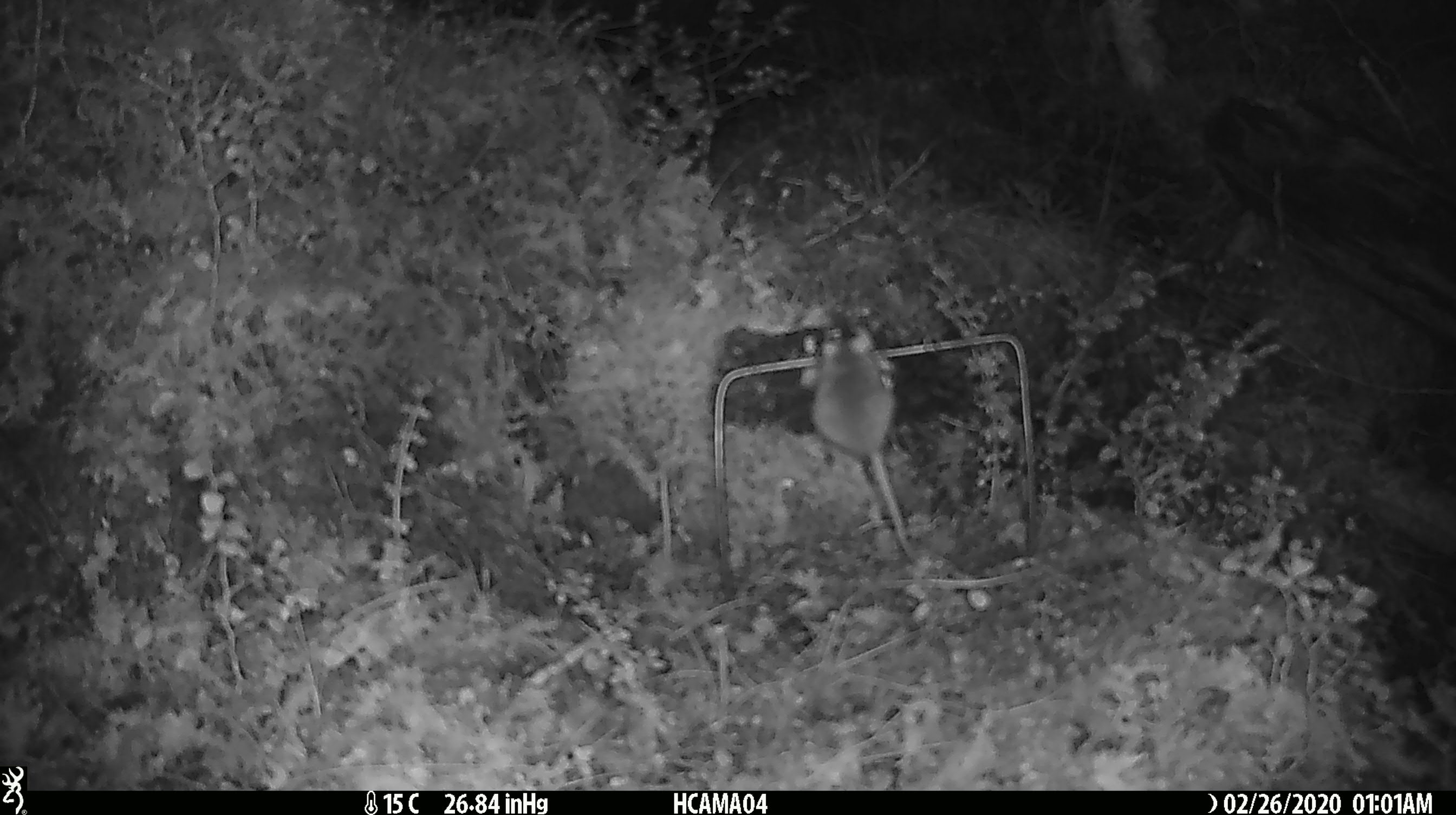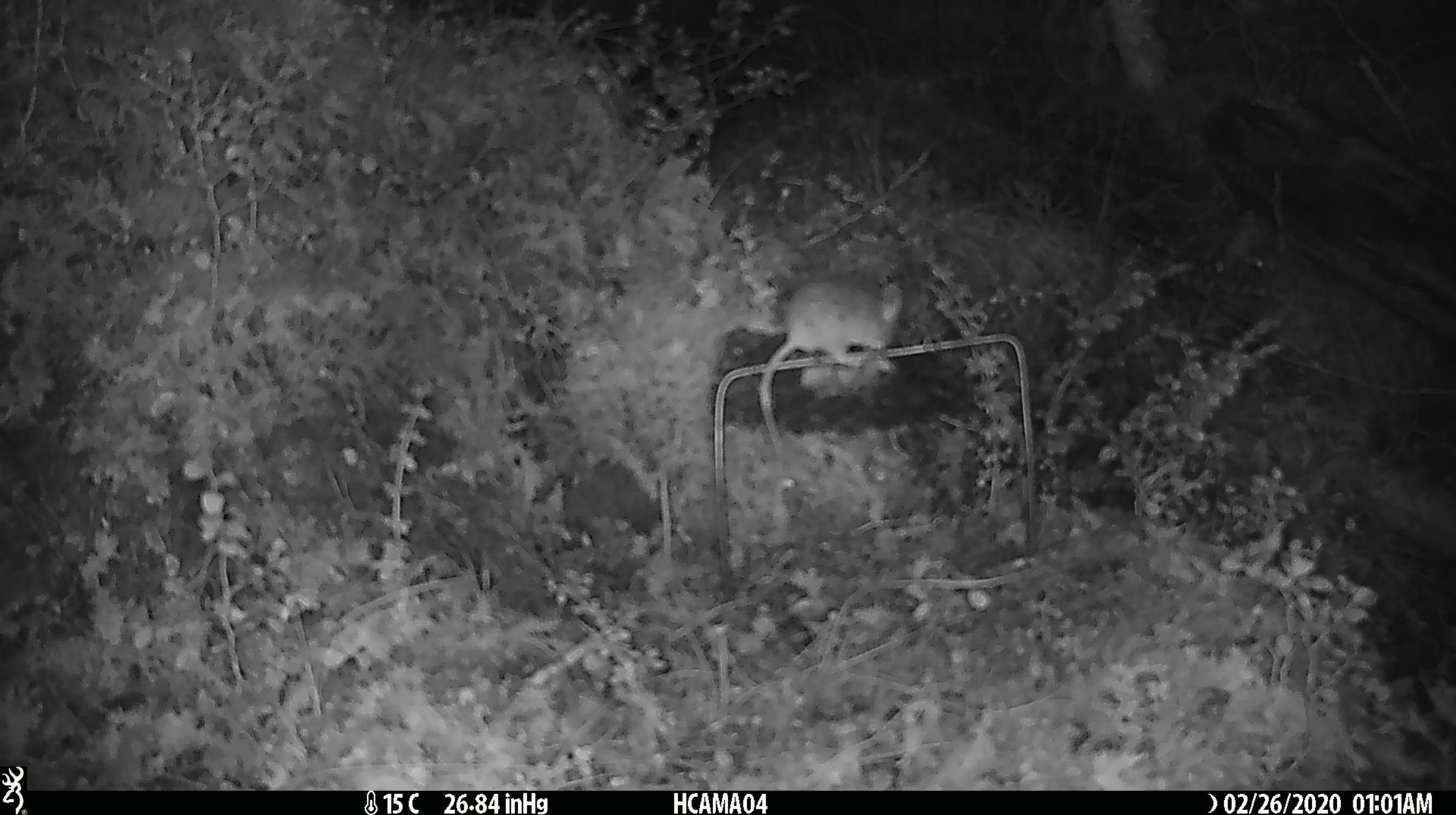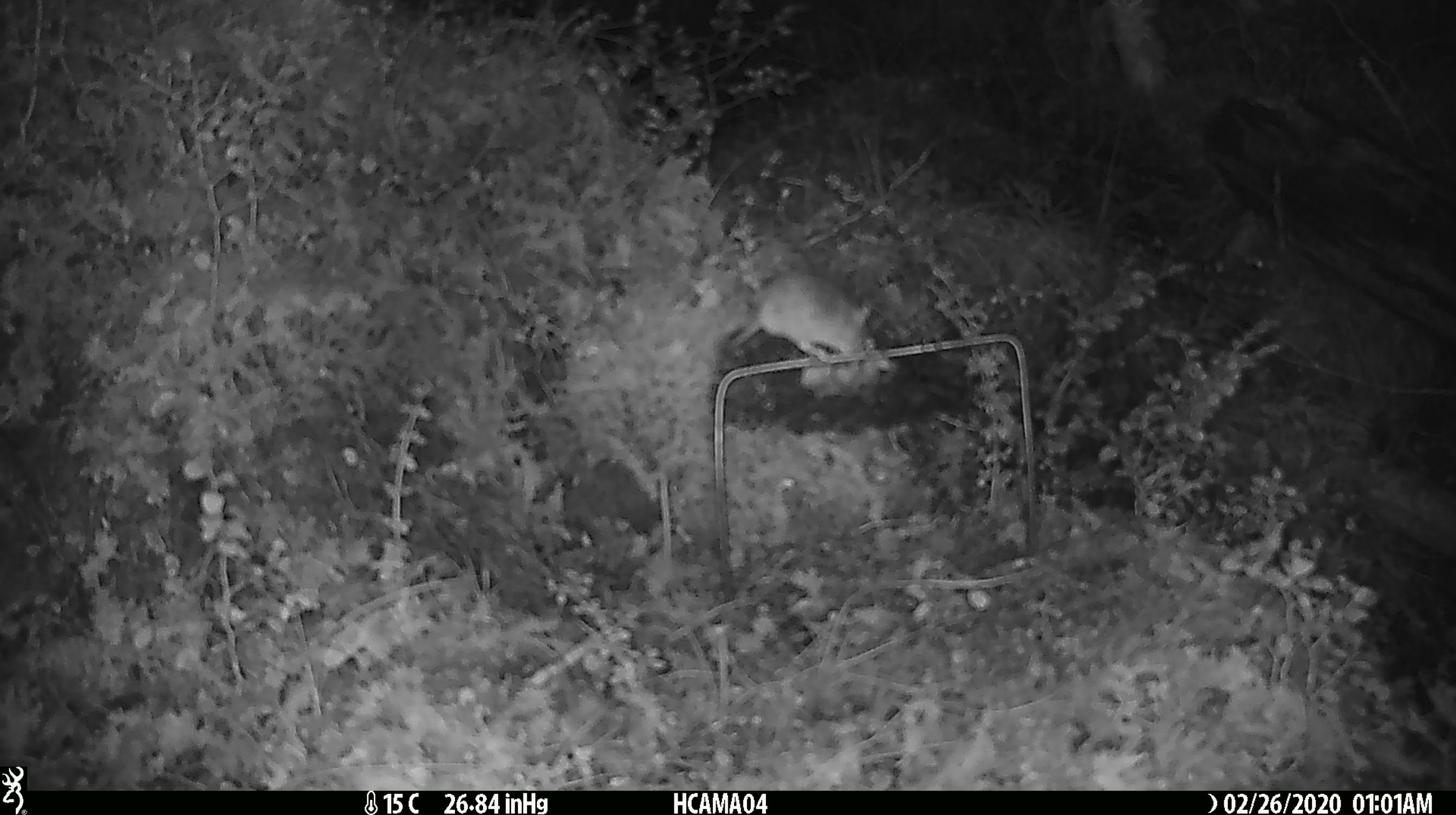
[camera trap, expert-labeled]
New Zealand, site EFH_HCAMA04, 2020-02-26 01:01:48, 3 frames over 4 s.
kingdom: Animalia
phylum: Chordata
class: Mammalia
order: Rodentia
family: Muridae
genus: Mus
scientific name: Mus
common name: mouse